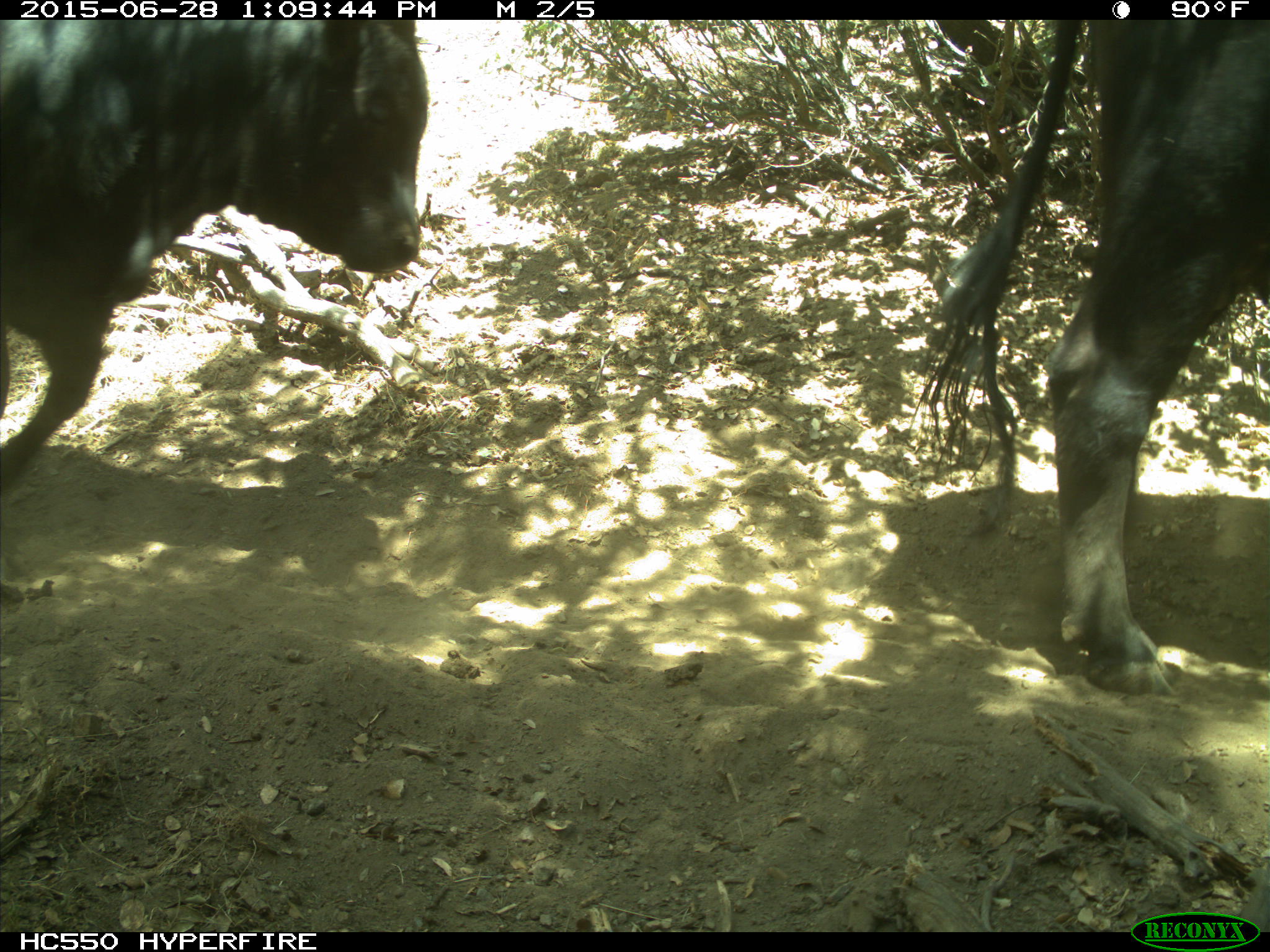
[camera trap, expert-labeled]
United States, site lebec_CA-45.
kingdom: Animalia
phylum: Chordata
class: Mammalia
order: Artiodactyla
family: Bovidae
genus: Bos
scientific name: Bos taurus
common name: domestic cow